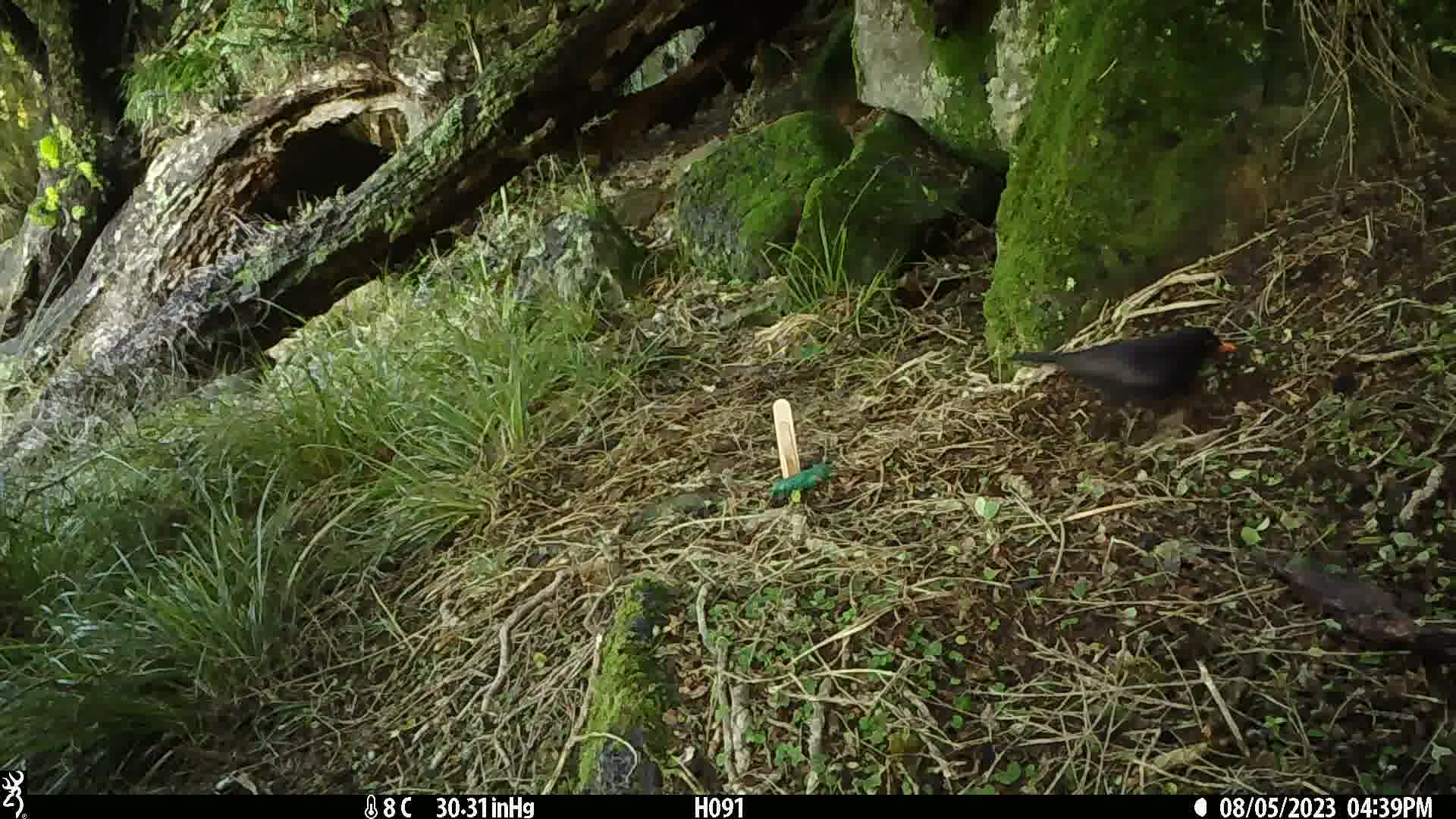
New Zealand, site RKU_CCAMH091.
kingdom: Animalia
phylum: Chordata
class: Aves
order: Passeriformes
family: Turdidae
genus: Turdus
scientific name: Turdus merula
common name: eurasian blackbird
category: blackbird